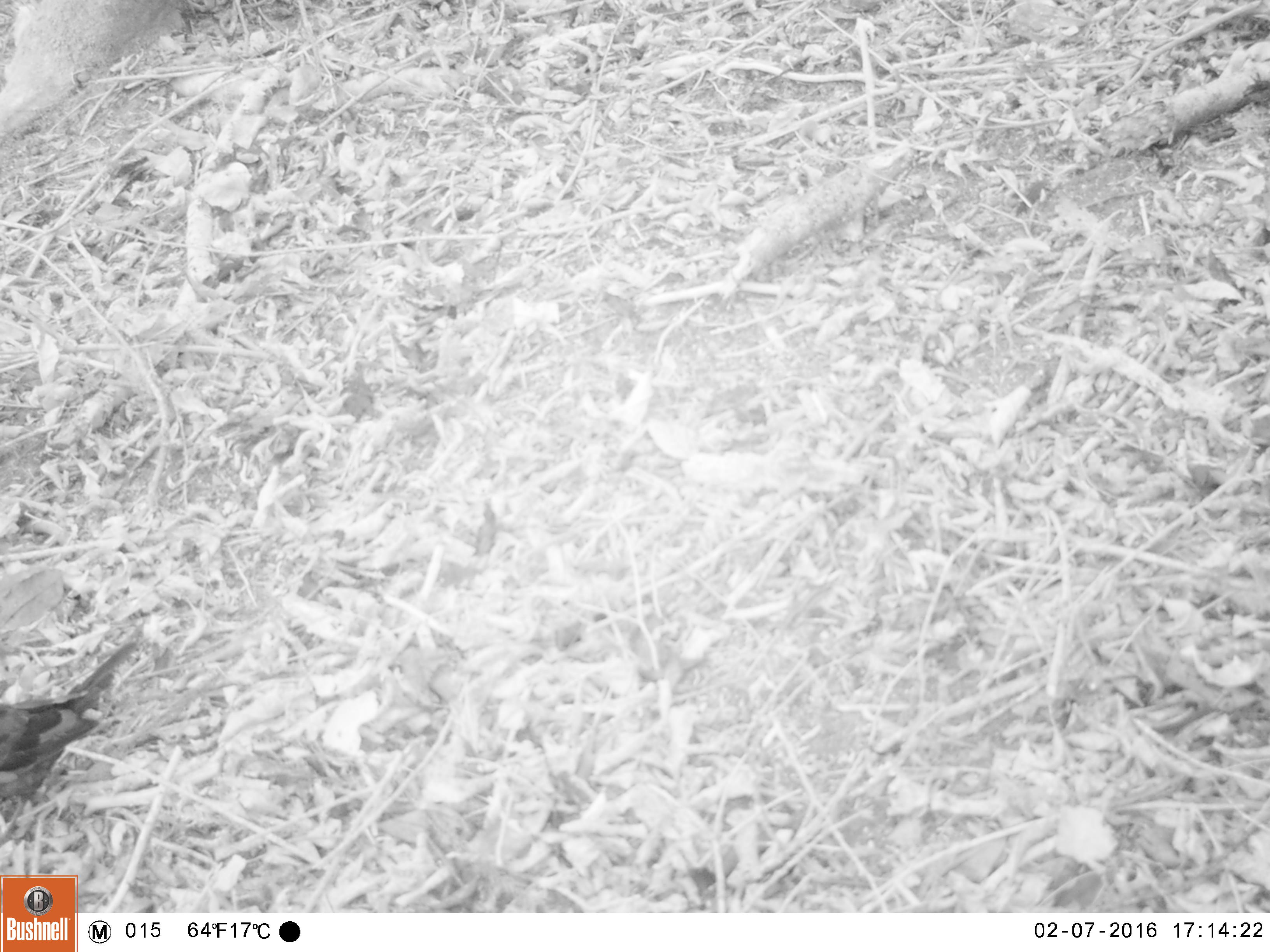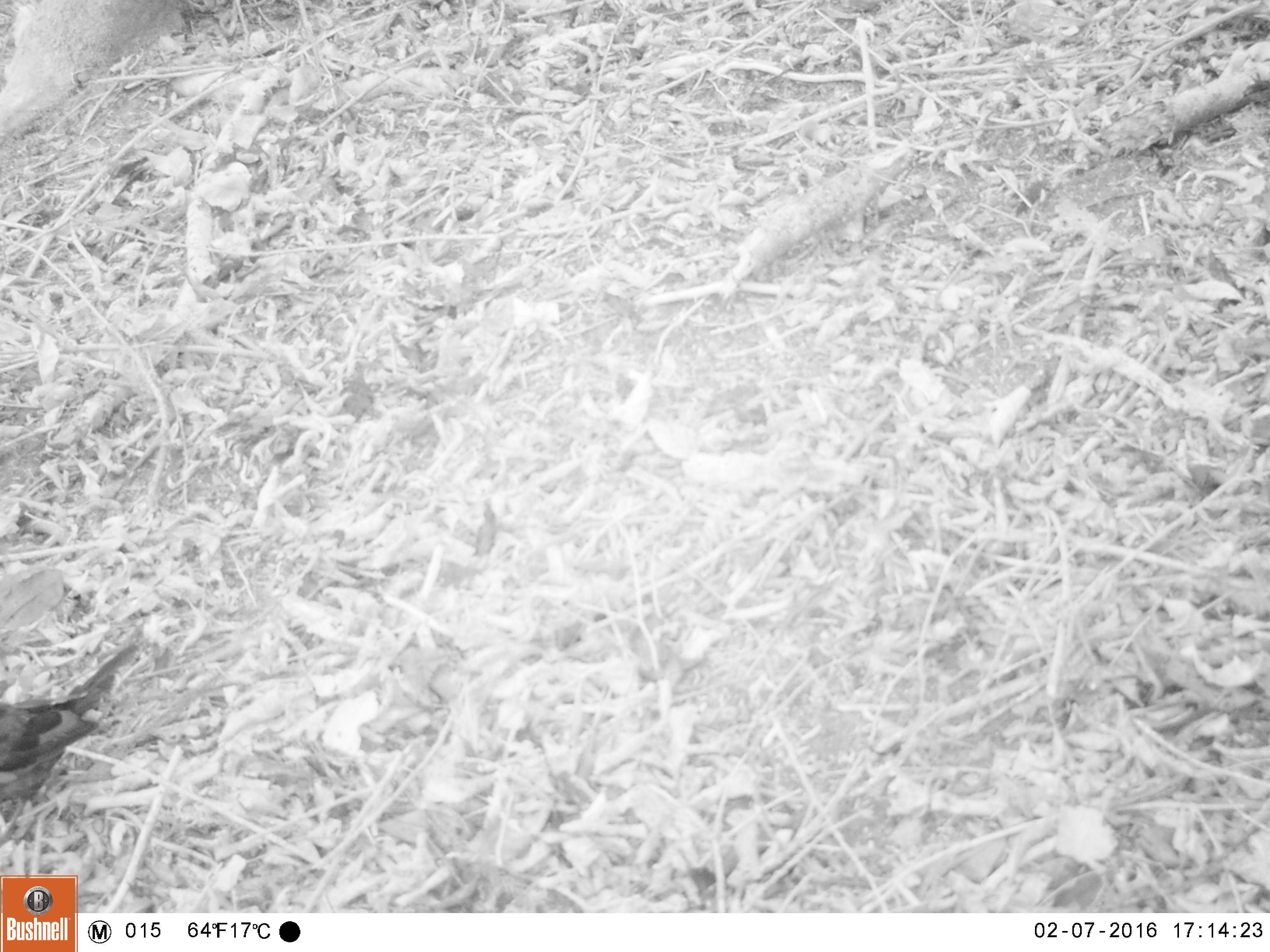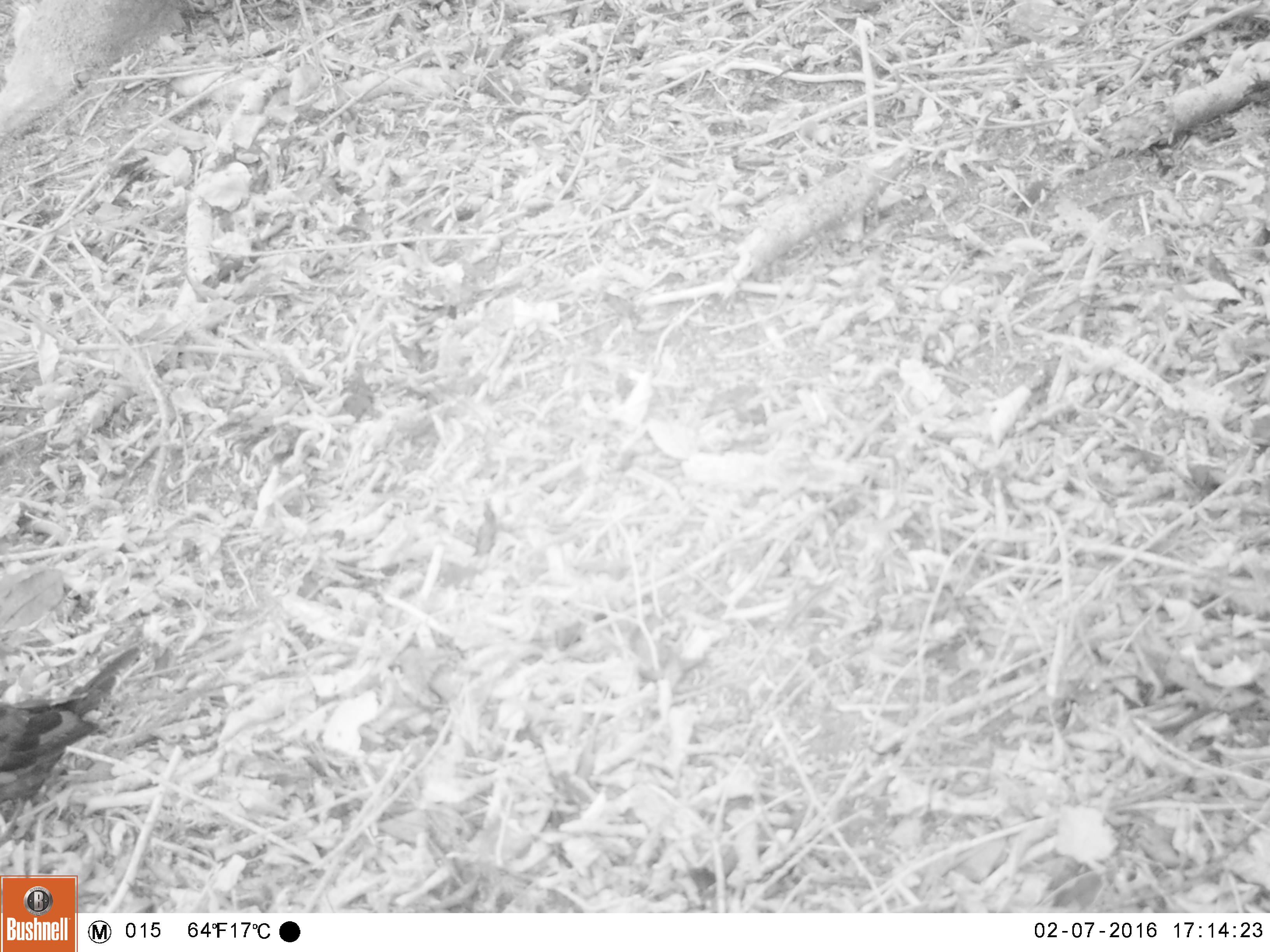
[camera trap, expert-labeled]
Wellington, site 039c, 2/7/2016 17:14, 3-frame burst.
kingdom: Animalia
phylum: Chordata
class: Aves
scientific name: Aves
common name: bird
Bird (Aves).